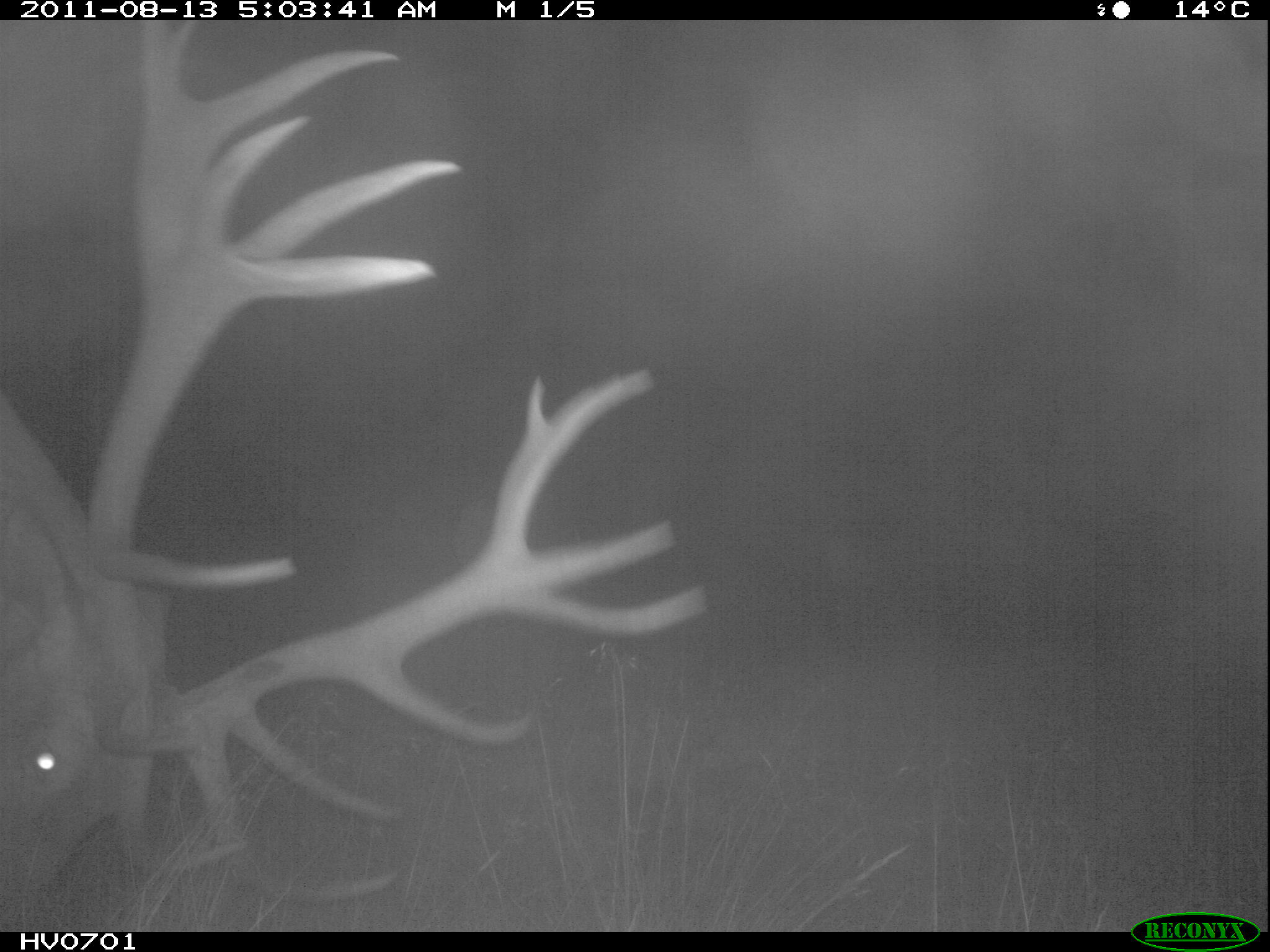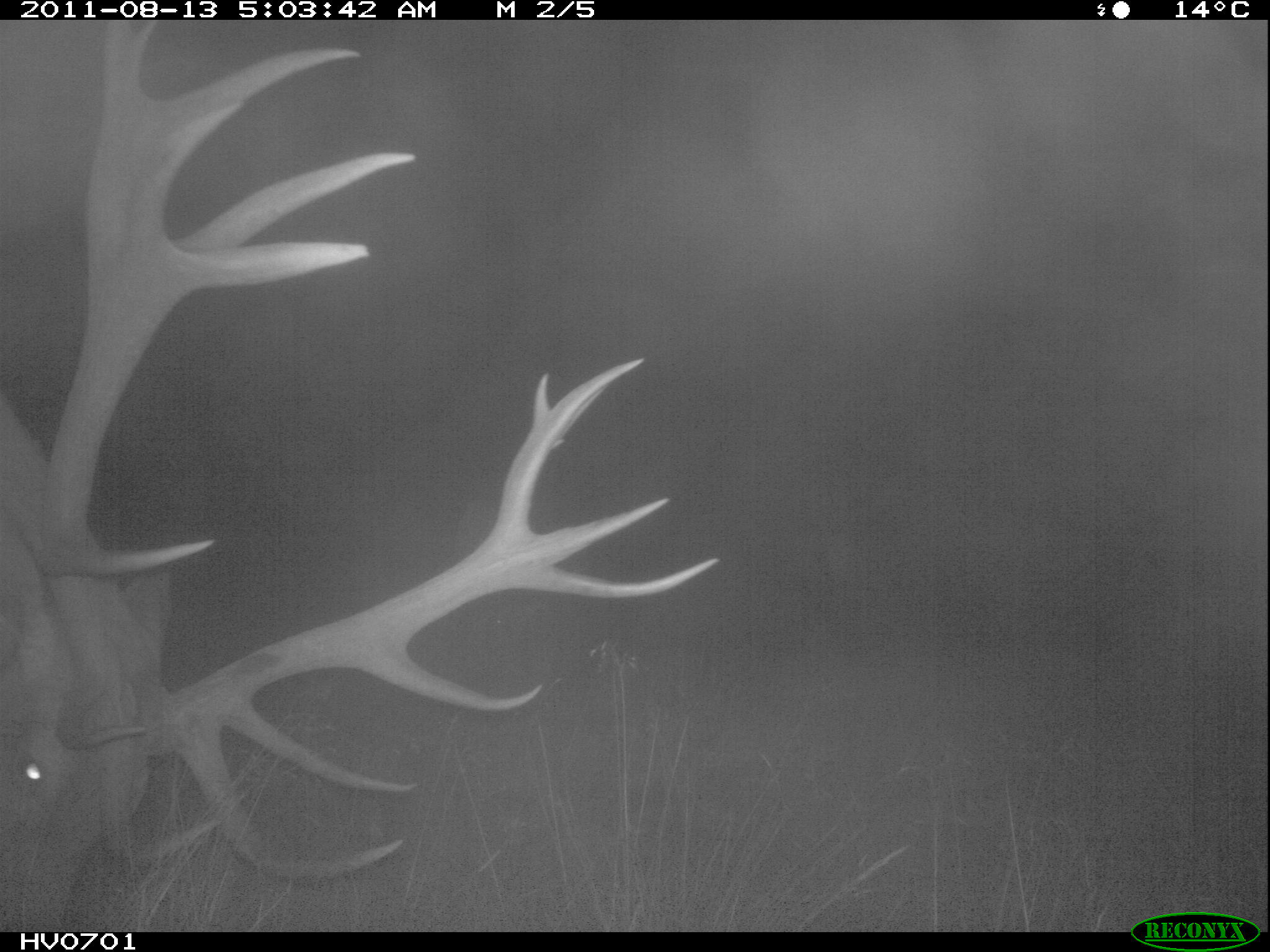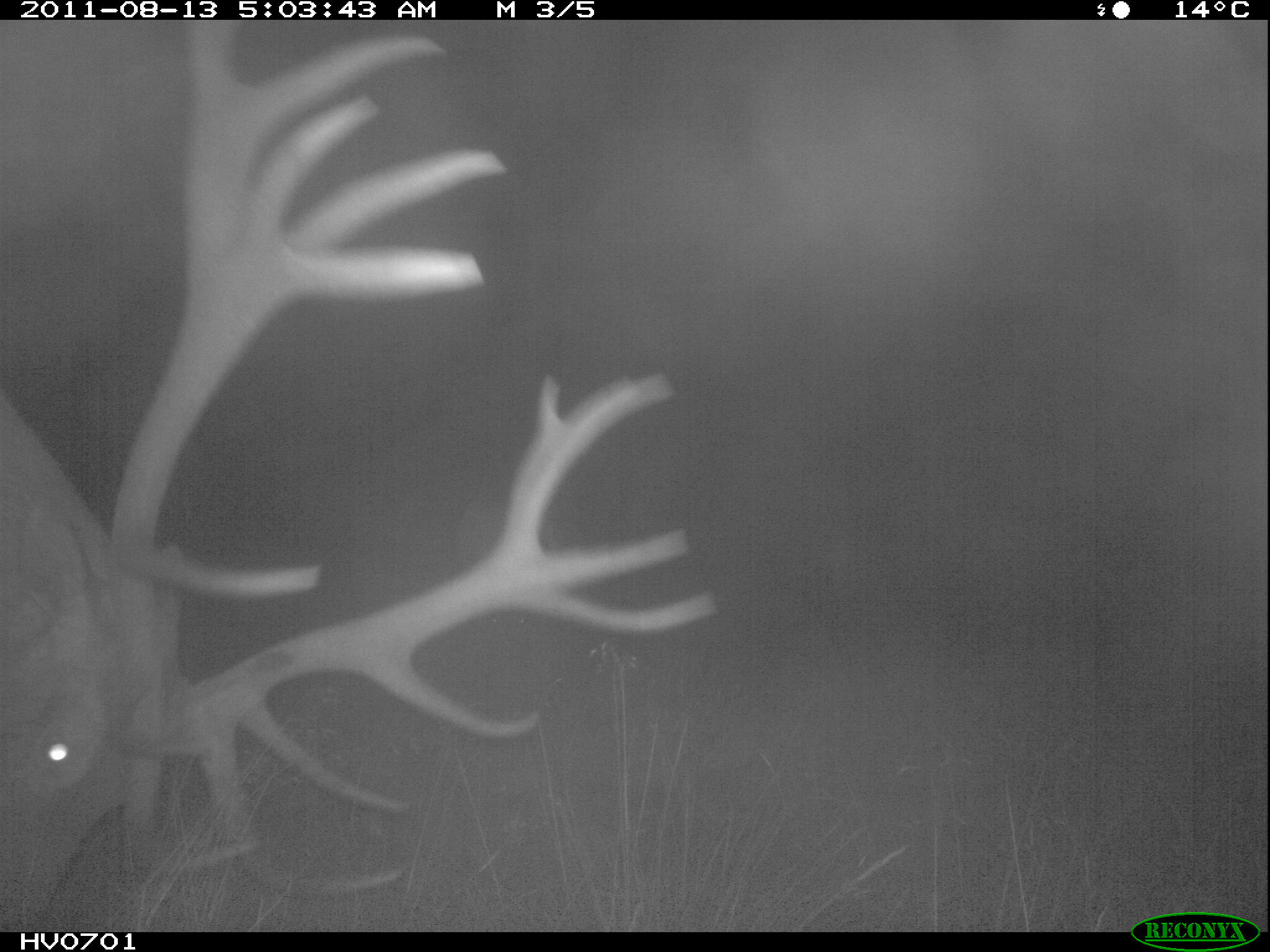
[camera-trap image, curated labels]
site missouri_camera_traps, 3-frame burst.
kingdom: Animalia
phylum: Chordata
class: Mammalia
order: Artiodactyla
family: Cervidae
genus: Cervus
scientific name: Cervus elaphus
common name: red deer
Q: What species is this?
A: Red deer (Cervus elaphus).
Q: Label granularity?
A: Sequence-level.